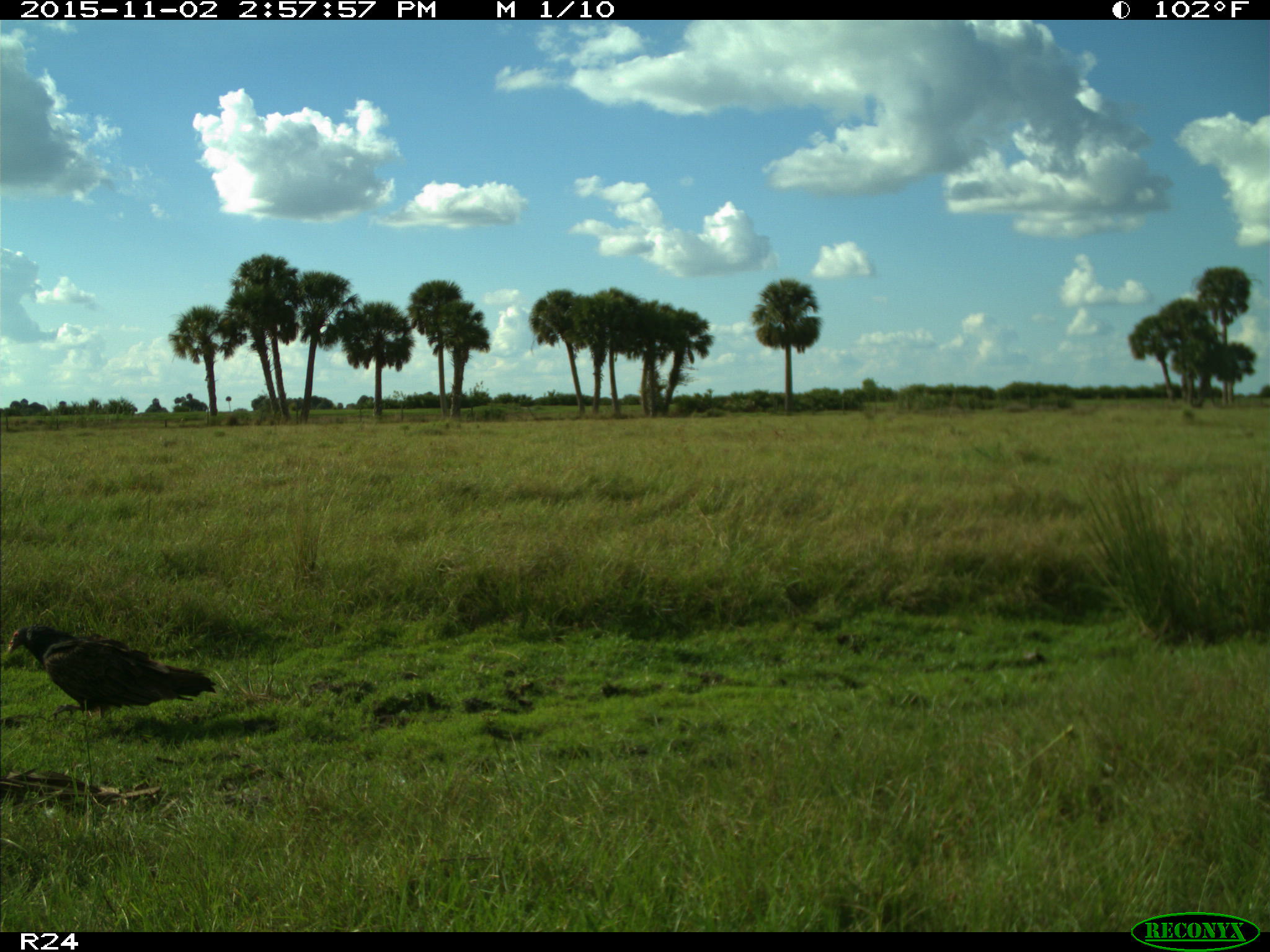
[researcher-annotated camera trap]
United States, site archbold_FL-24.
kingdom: Animalia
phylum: Chordata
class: Aves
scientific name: Aves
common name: birds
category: unidentified bird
Unidentified bird (birds) (Aves).